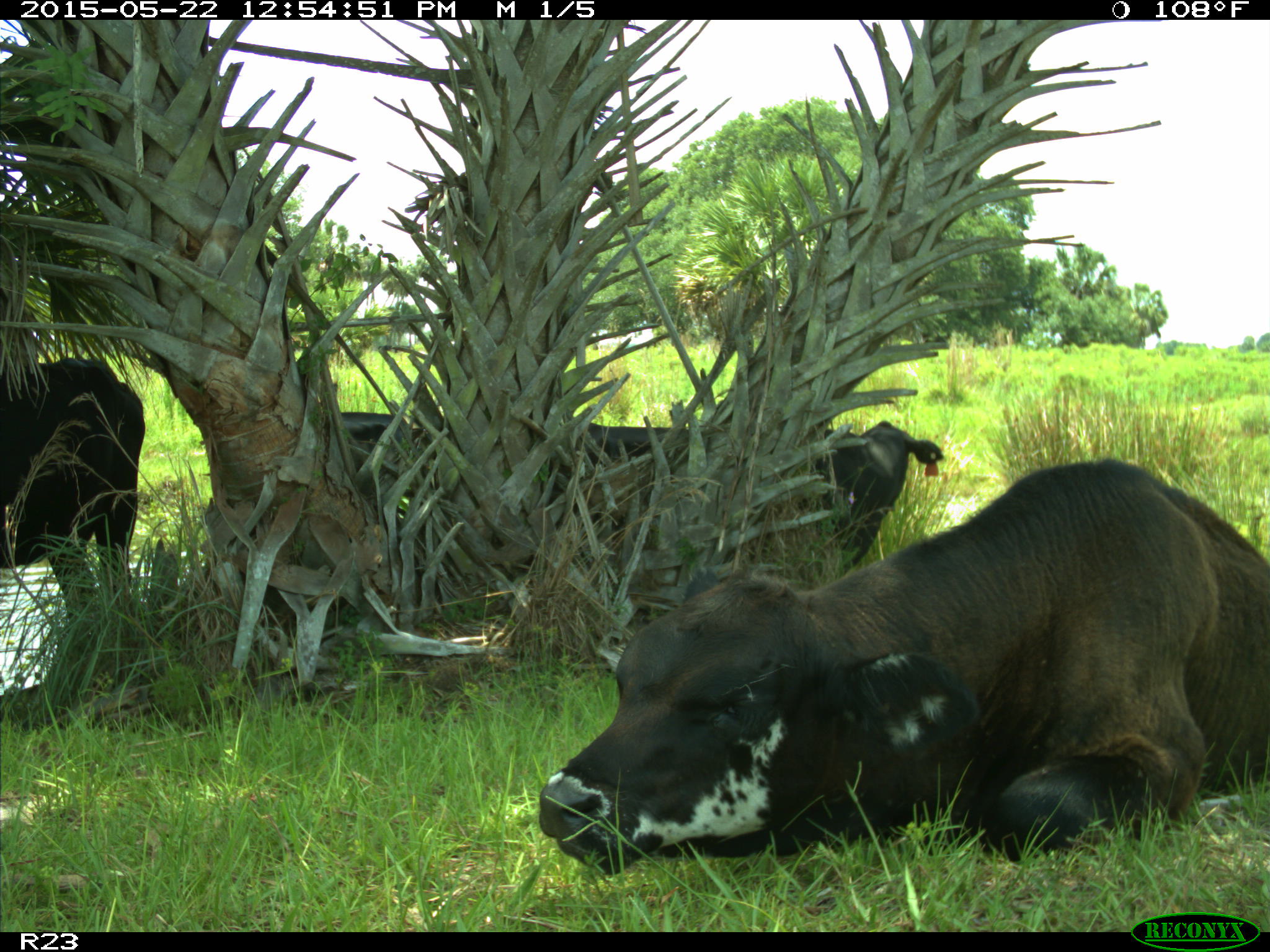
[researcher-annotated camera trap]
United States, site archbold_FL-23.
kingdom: Animalia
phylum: Chordata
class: Mammalia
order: Artiodactyla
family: Bovidae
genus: Bos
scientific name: Bos taurus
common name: domestic cow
Bos taurus (domestic cow).